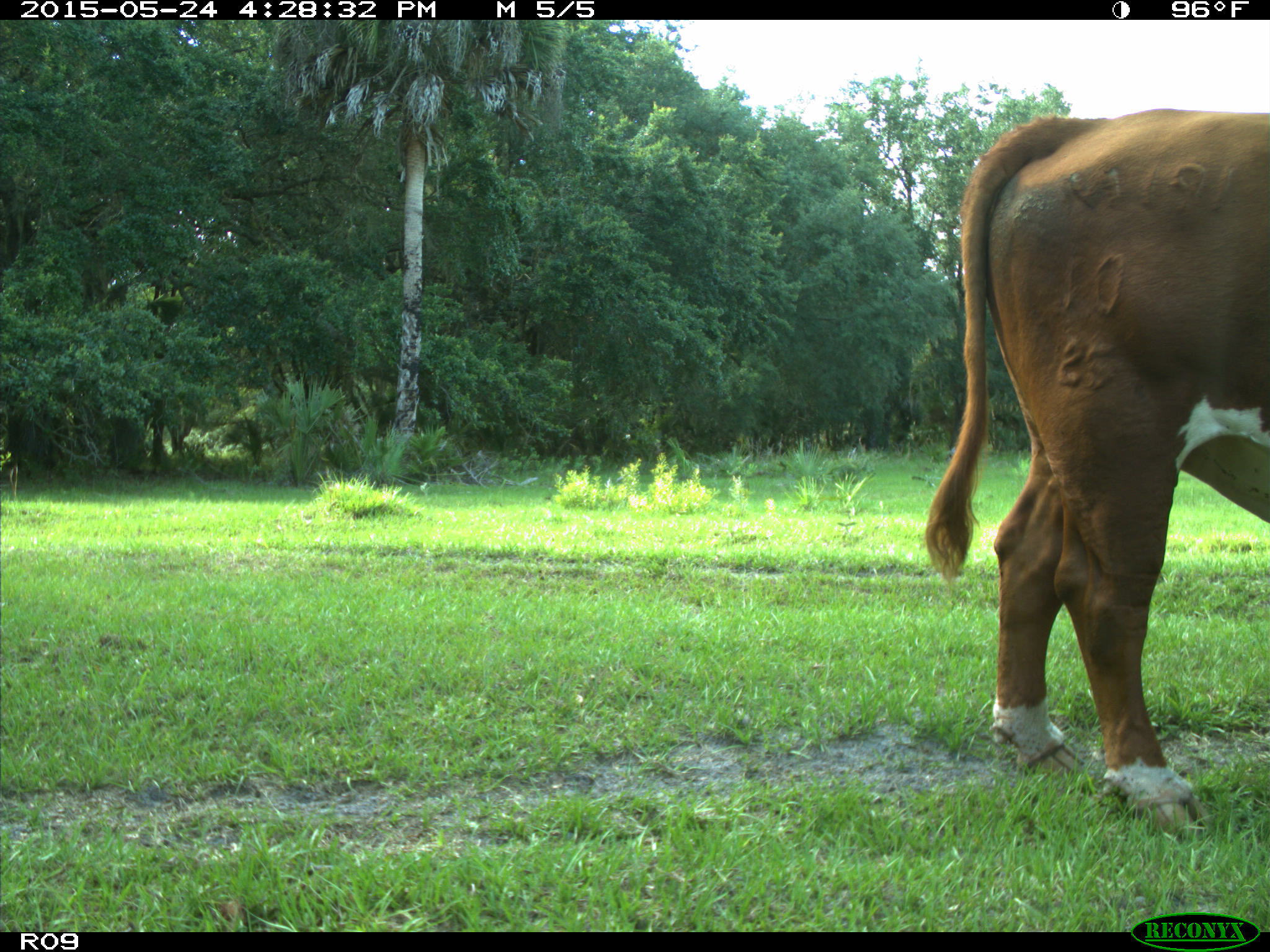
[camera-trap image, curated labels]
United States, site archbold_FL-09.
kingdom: Animalia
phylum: Chordata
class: Mammalia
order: Artiodactyla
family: Bovidae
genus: Bos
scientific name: Bos taurus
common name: domestic cow